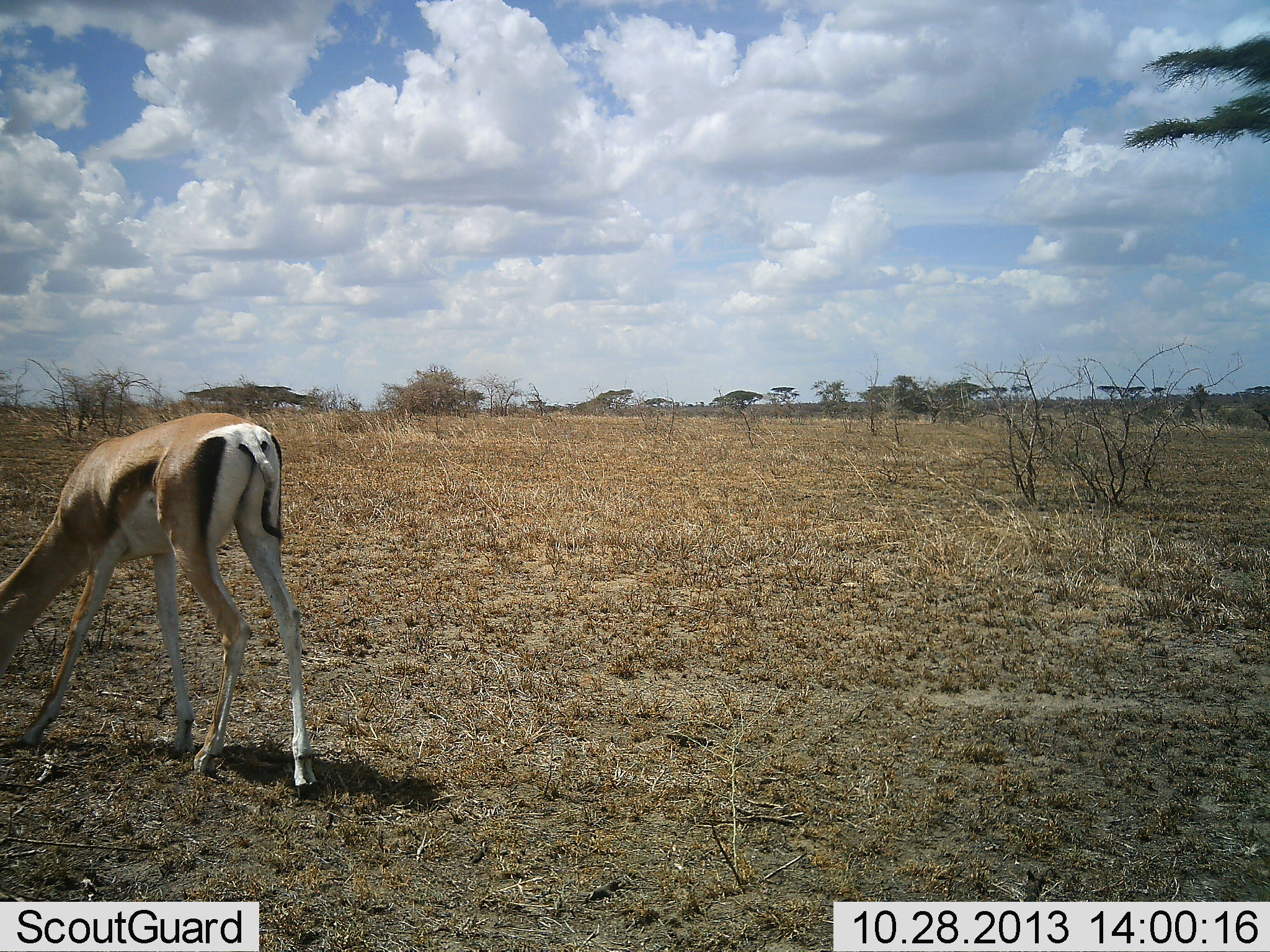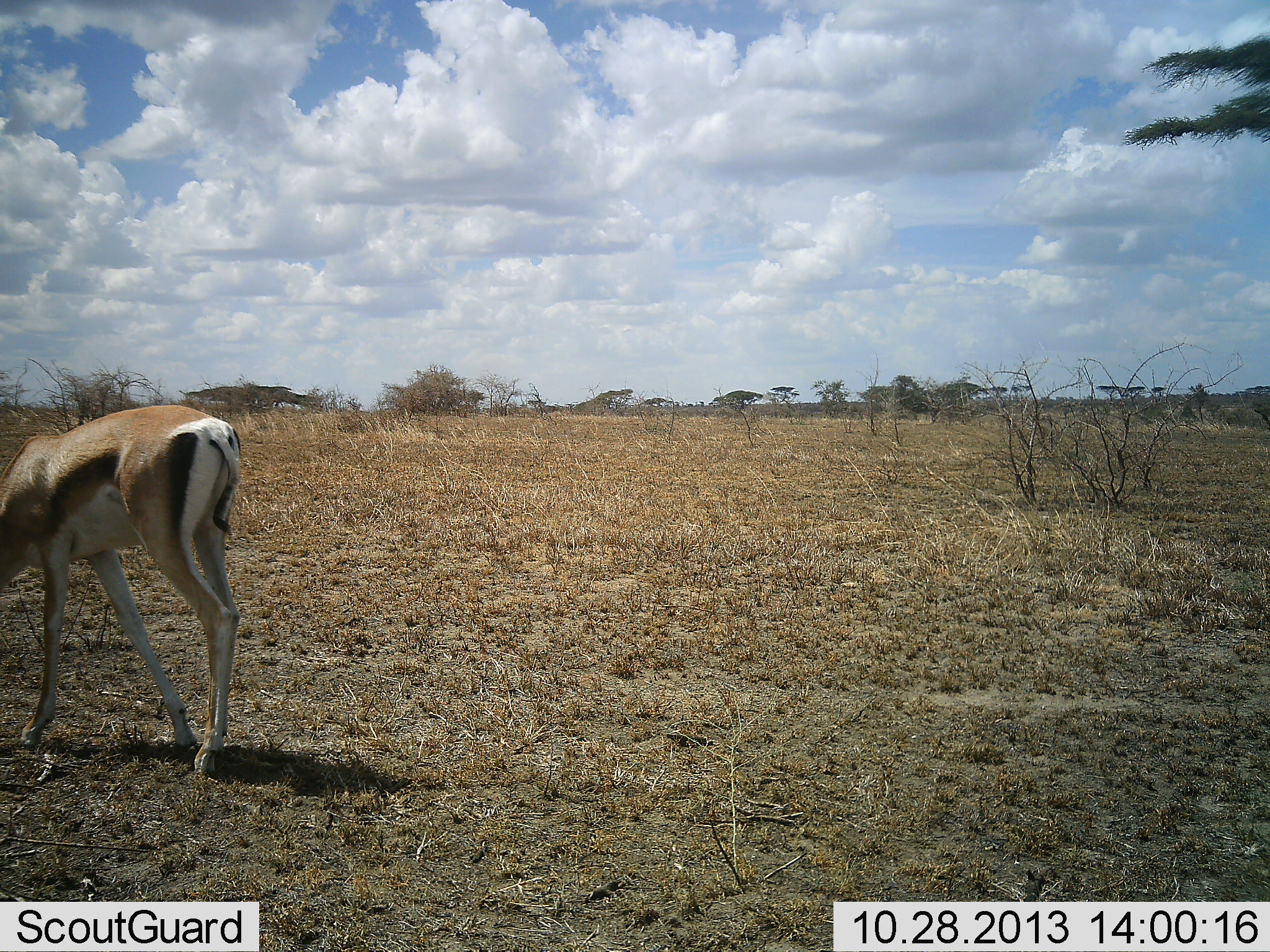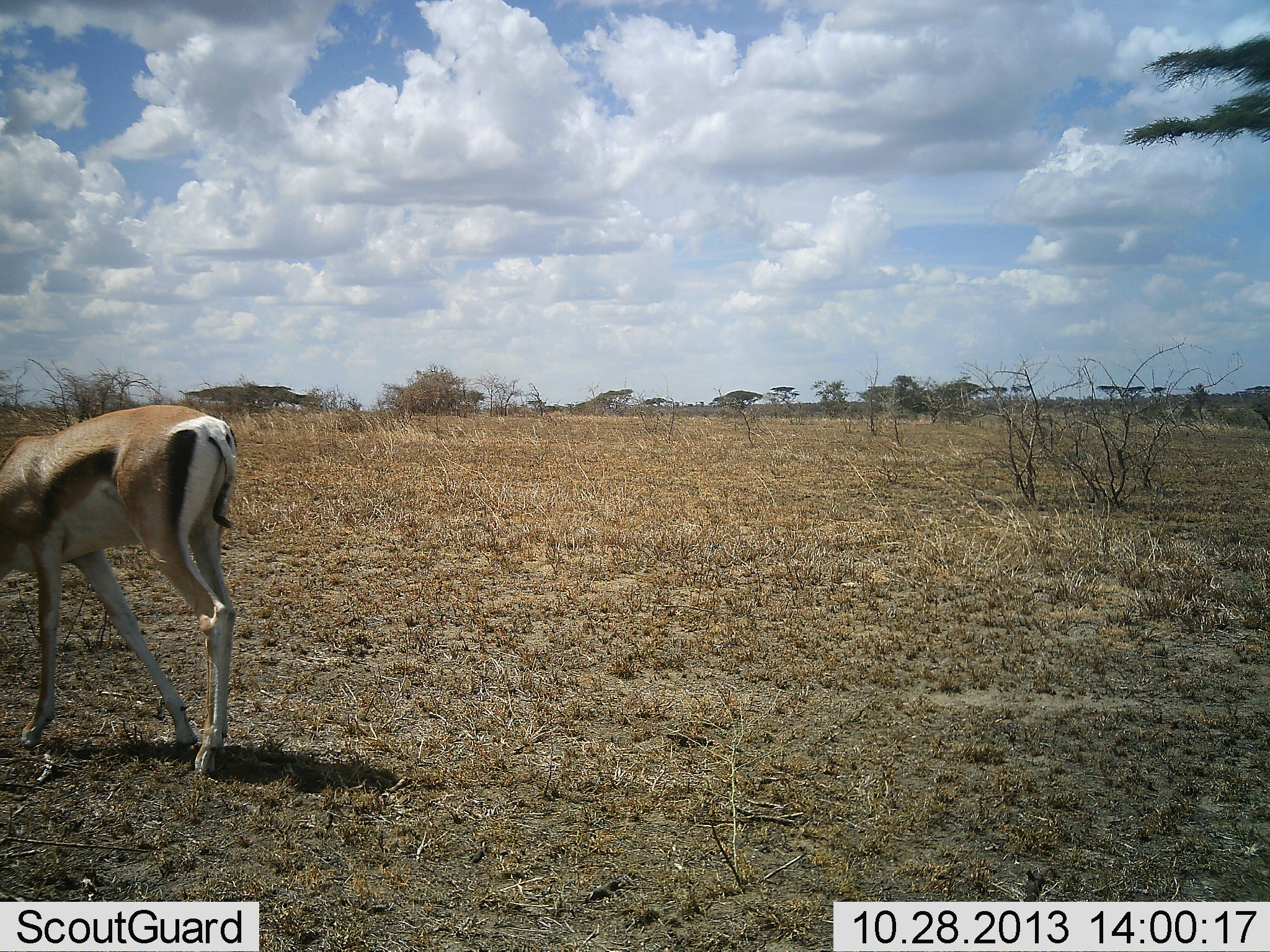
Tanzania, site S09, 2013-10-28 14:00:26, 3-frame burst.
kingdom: Animalia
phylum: Chordata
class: Mammalia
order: Artiodactyla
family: Bovidae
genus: Nanger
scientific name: Nanger granti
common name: grant's gazelle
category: gazellegrants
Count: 1.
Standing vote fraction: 20%.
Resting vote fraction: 0%.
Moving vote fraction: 20%.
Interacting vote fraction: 0%.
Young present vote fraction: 10%.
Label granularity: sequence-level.